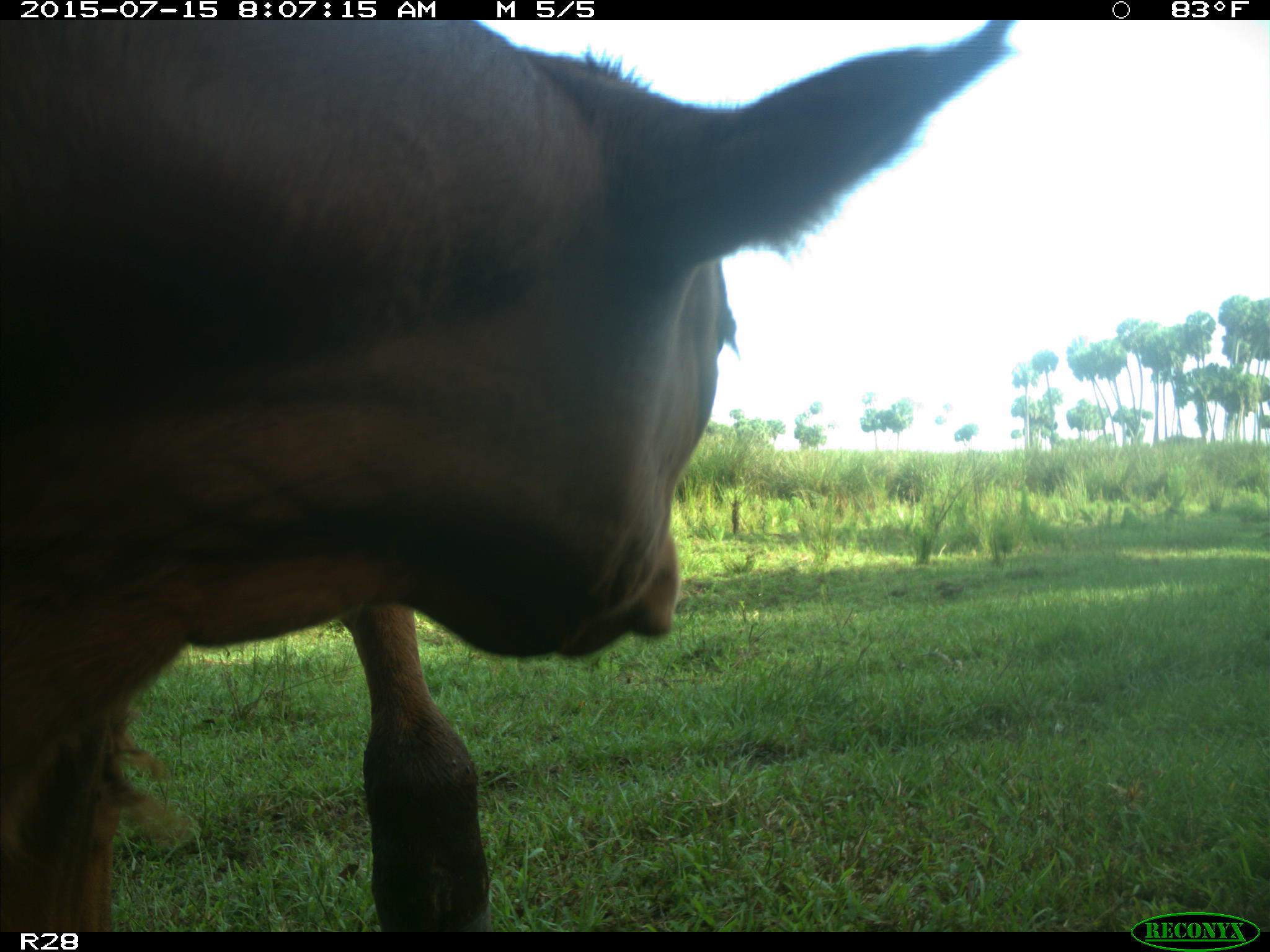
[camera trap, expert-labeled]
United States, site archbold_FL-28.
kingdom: Animalia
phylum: Chordata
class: Mammalia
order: Artiodactyla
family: Bovidae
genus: Bos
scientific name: Bos taurus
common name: domestic cow